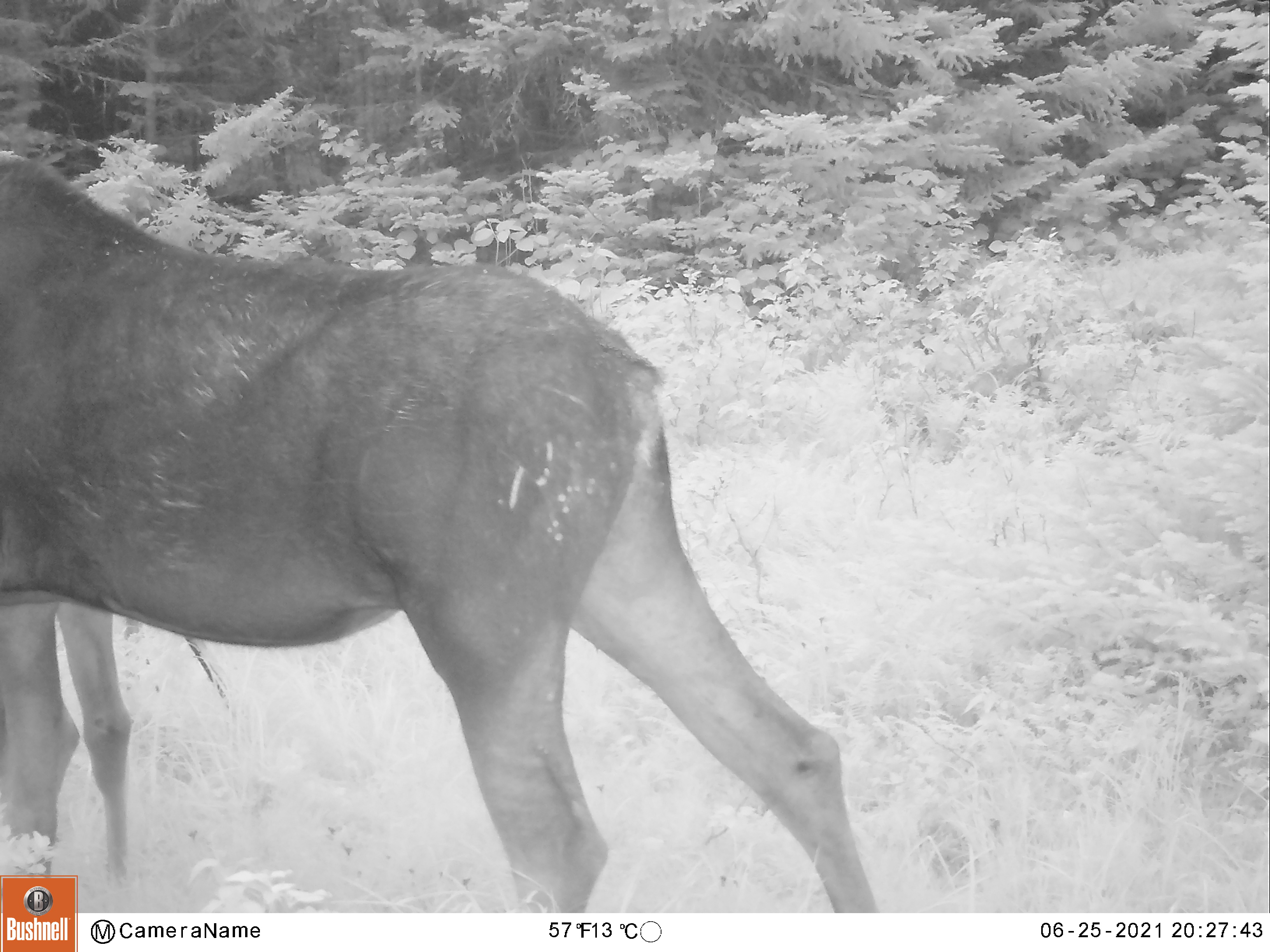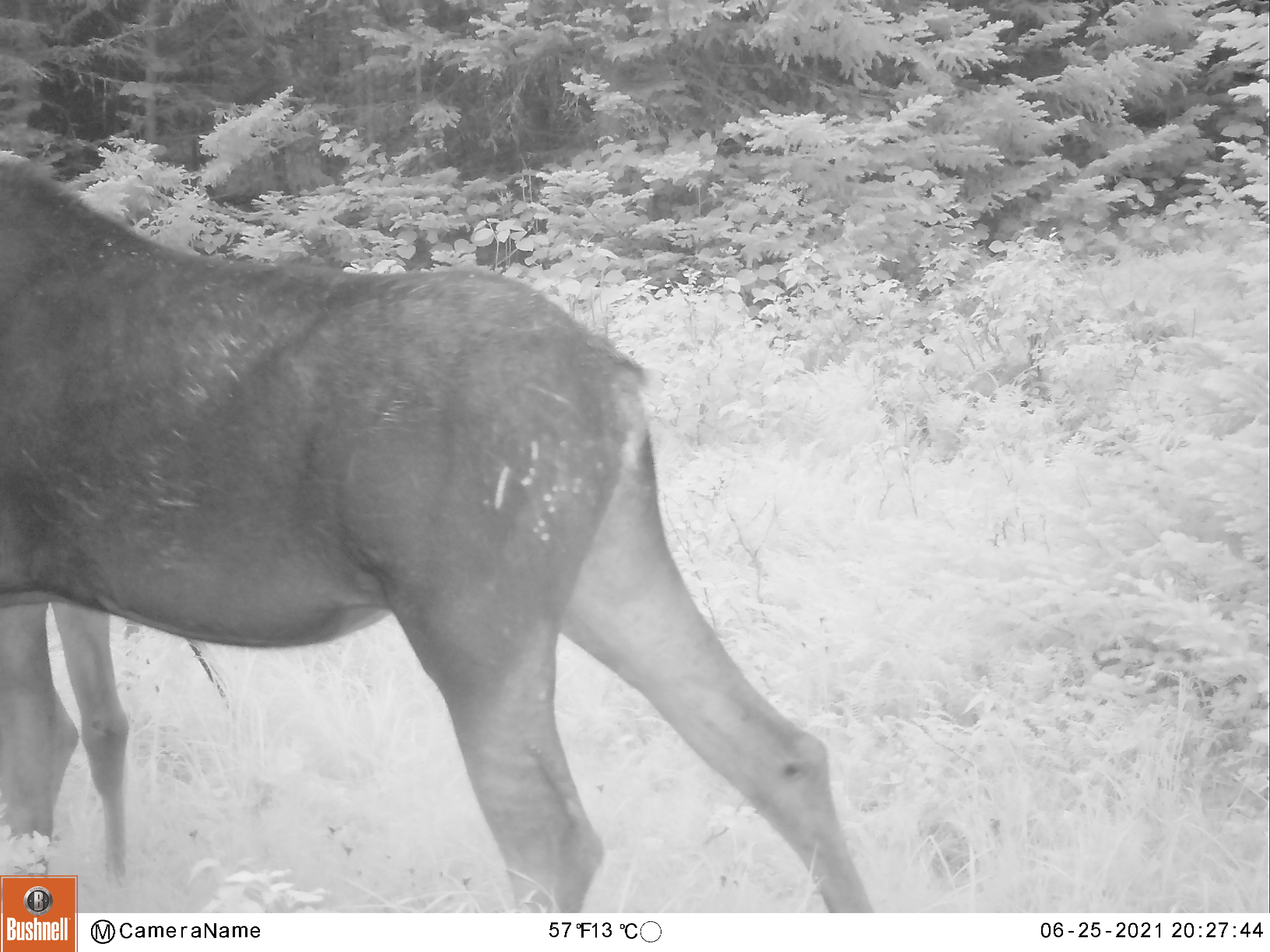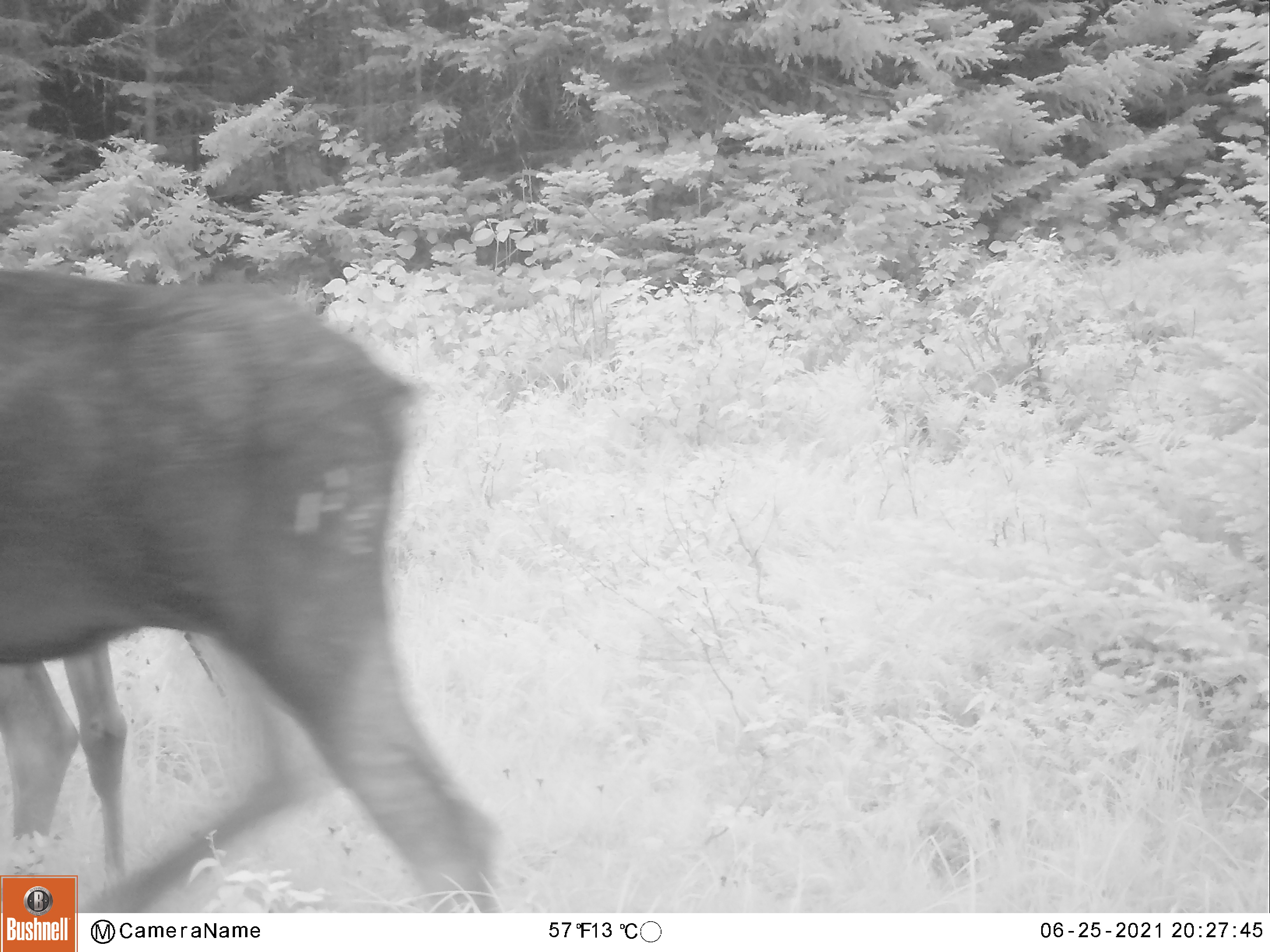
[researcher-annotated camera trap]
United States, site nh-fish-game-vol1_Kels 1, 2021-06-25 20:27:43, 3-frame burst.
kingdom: Animalia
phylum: Chordata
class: Mammalia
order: Artiodactyla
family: Cervidae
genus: Alces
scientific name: Alces alces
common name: moose